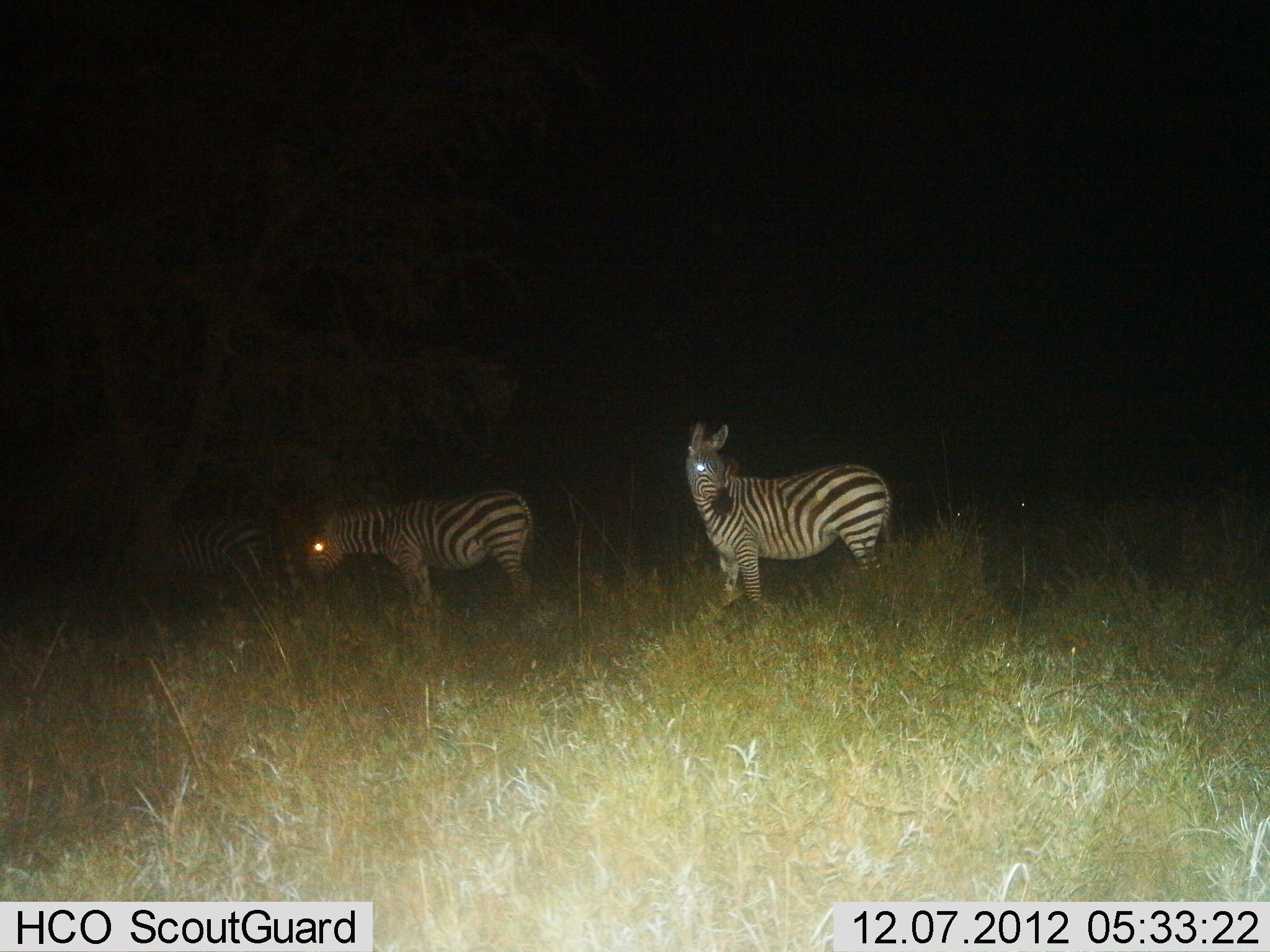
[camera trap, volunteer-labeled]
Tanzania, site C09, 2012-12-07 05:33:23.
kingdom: Animalia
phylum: Chordata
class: Mammalia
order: Perissodactyla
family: Equidae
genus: Equus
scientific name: Equus quagga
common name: plains zebra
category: zebra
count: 3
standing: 100%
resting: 0%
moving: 10%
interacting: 0%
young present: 0%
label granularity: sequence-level